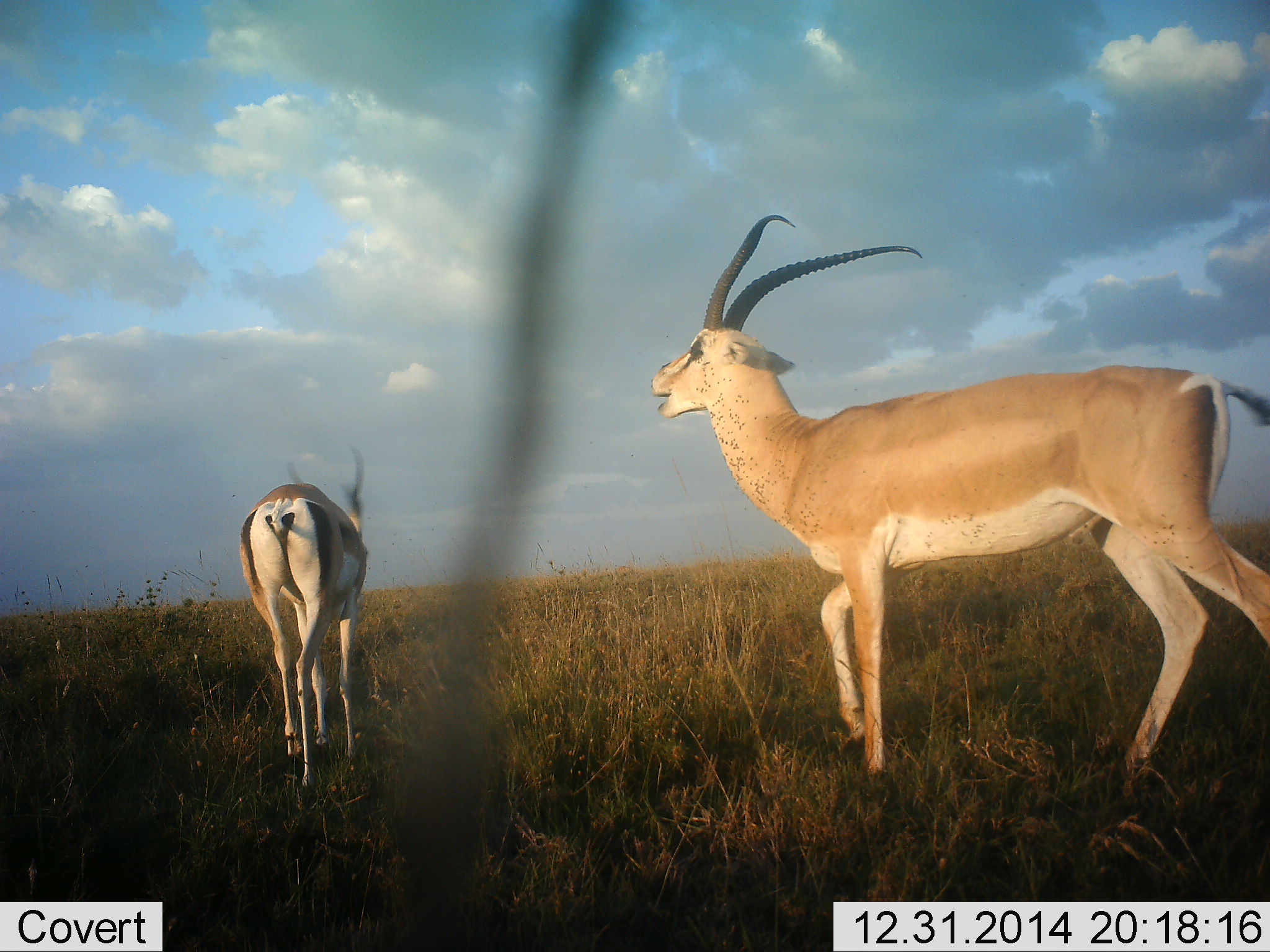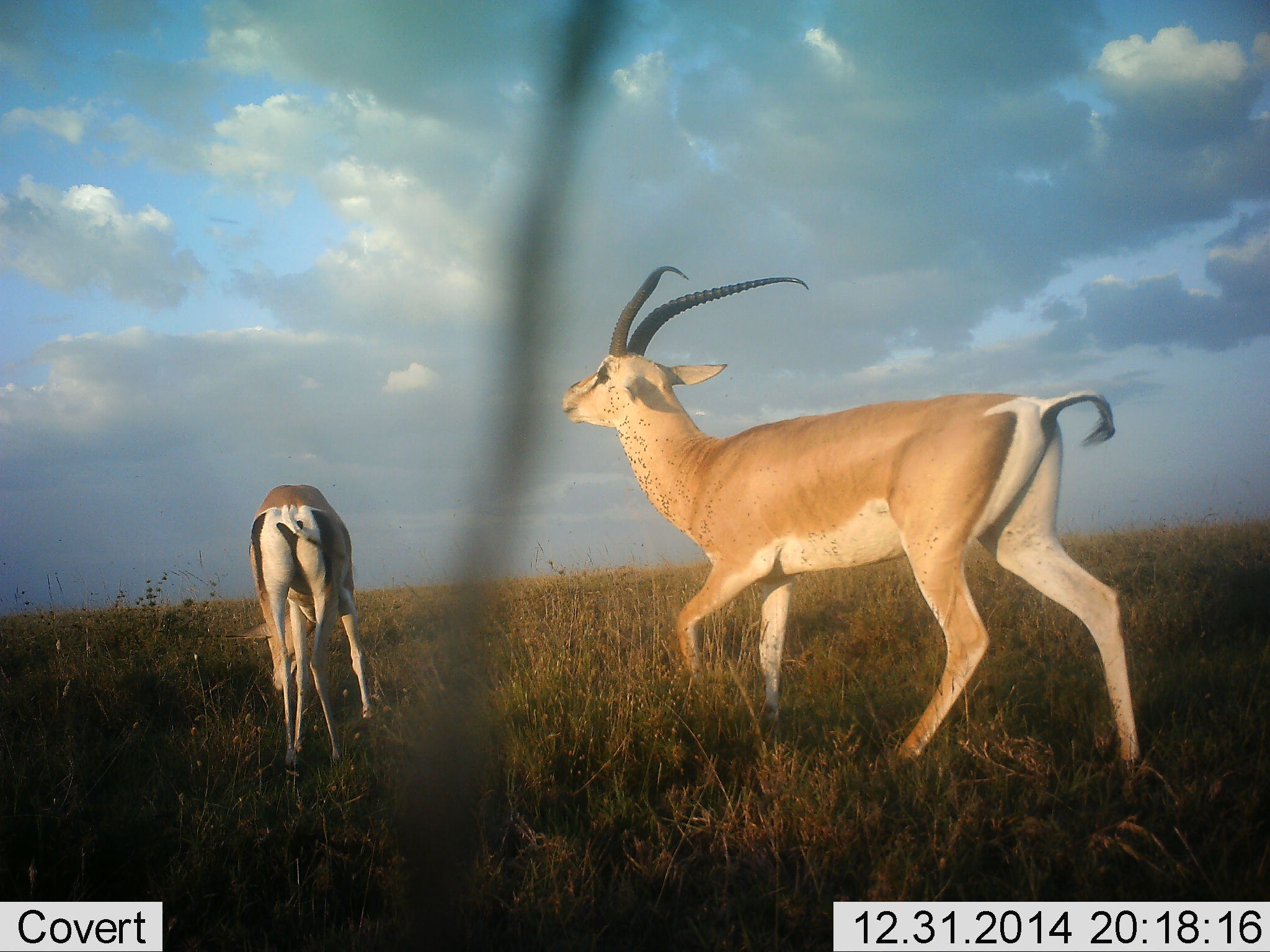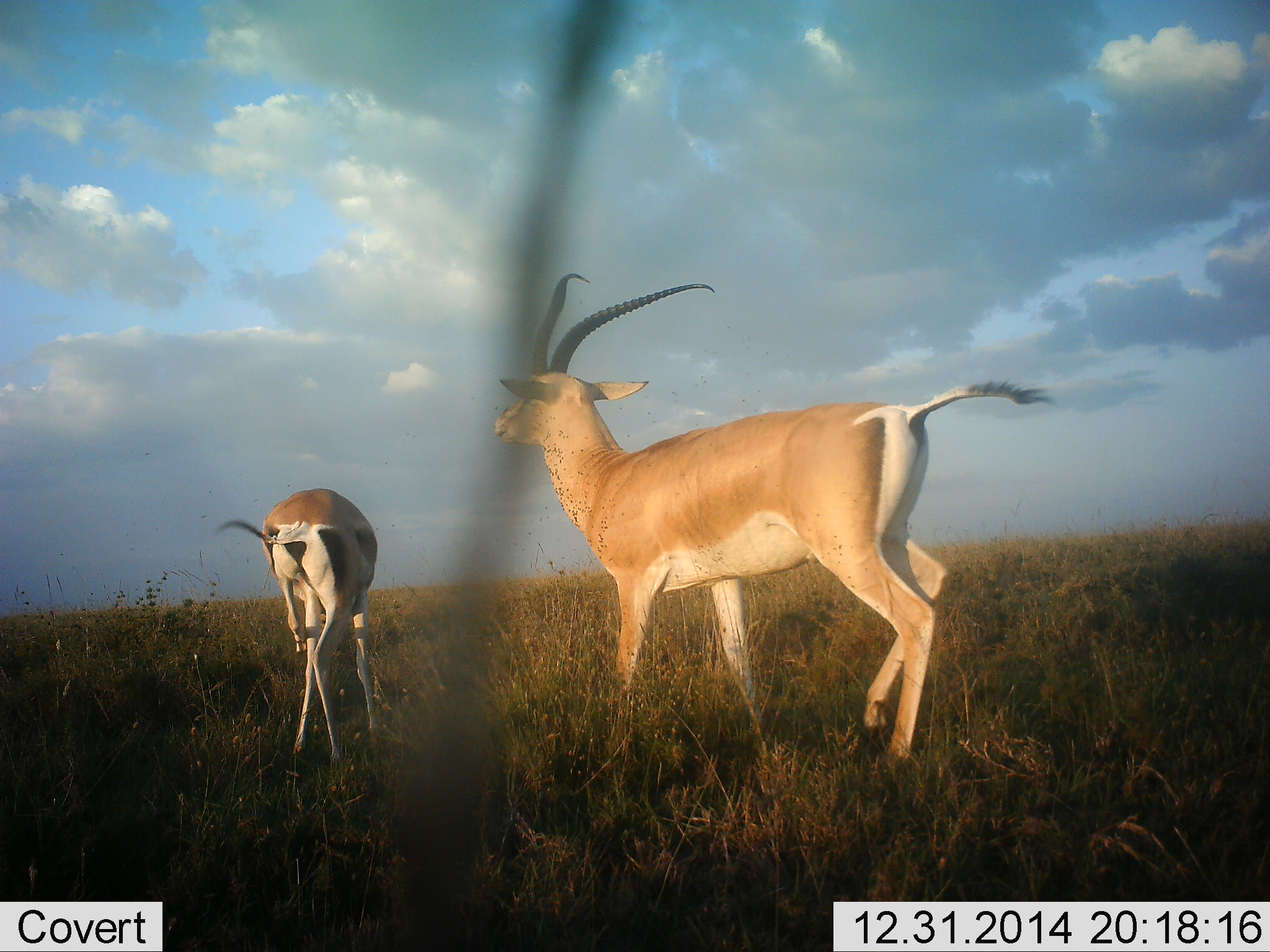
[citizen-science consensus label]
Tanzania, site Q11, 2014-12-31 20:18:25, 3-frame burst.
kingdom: Animalia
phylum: Chordata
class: Mammalia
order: Artiodactyla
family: Bovidae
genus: Nanger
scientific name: Nanger granti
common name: grant's gazelle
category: gazellegrants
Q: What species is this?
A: Gazellegrants (grant's gazelle) (Nanger granti).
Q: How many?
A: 2.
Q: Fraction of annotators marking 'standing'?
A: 30%.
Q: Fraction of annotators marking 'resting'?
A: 0%.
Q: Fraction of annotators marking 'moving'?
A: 90%.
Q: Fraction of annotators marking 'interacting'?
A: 30%.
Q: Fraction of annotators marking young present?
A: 0%.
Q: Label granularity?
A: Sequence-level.